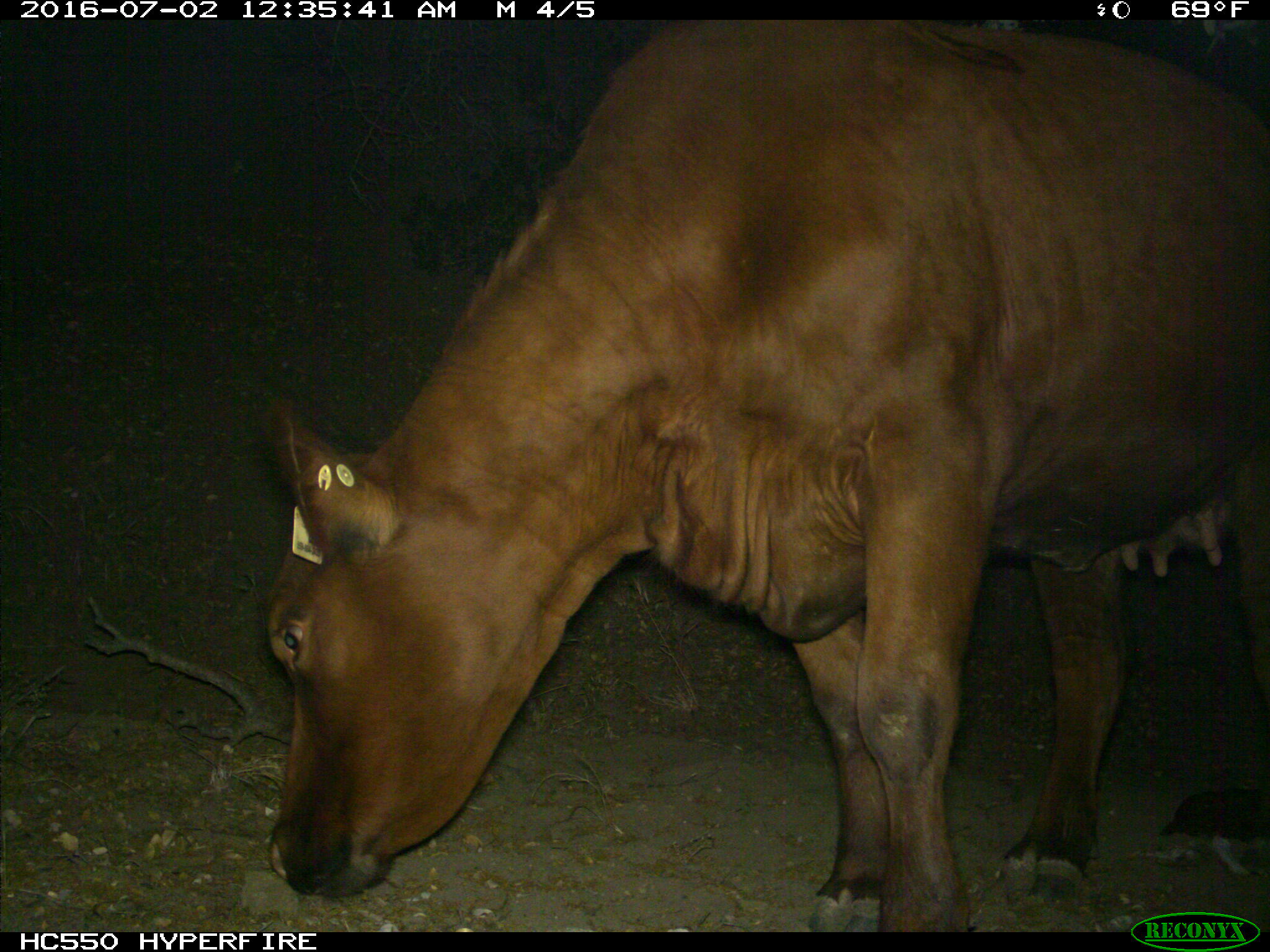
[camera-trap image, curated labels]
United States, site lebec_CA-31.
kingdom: Animalia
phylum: Chordata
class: Mammalia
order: Artiodactyla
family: Bovidae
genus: Bos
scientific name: Bos taurus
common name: domestic cow